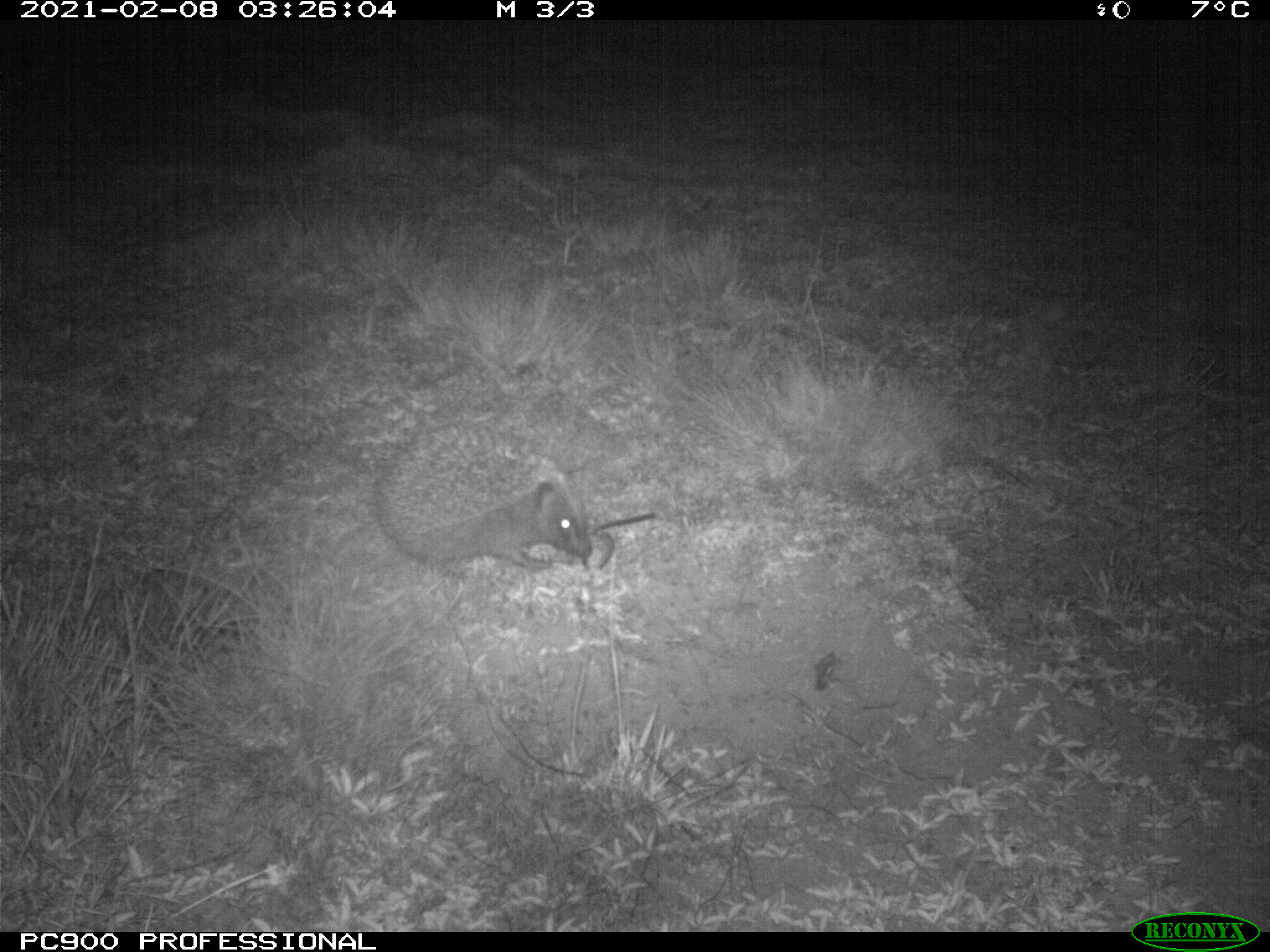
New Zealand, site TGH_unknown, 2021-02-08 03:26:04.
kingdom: Animalia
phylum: Chordata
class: Mammalia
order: Eulipotyphla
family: Erinaceidae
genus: Erinaceus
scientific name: Erinaceus europaeus europaeus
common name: european hedgehog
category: hedgehog